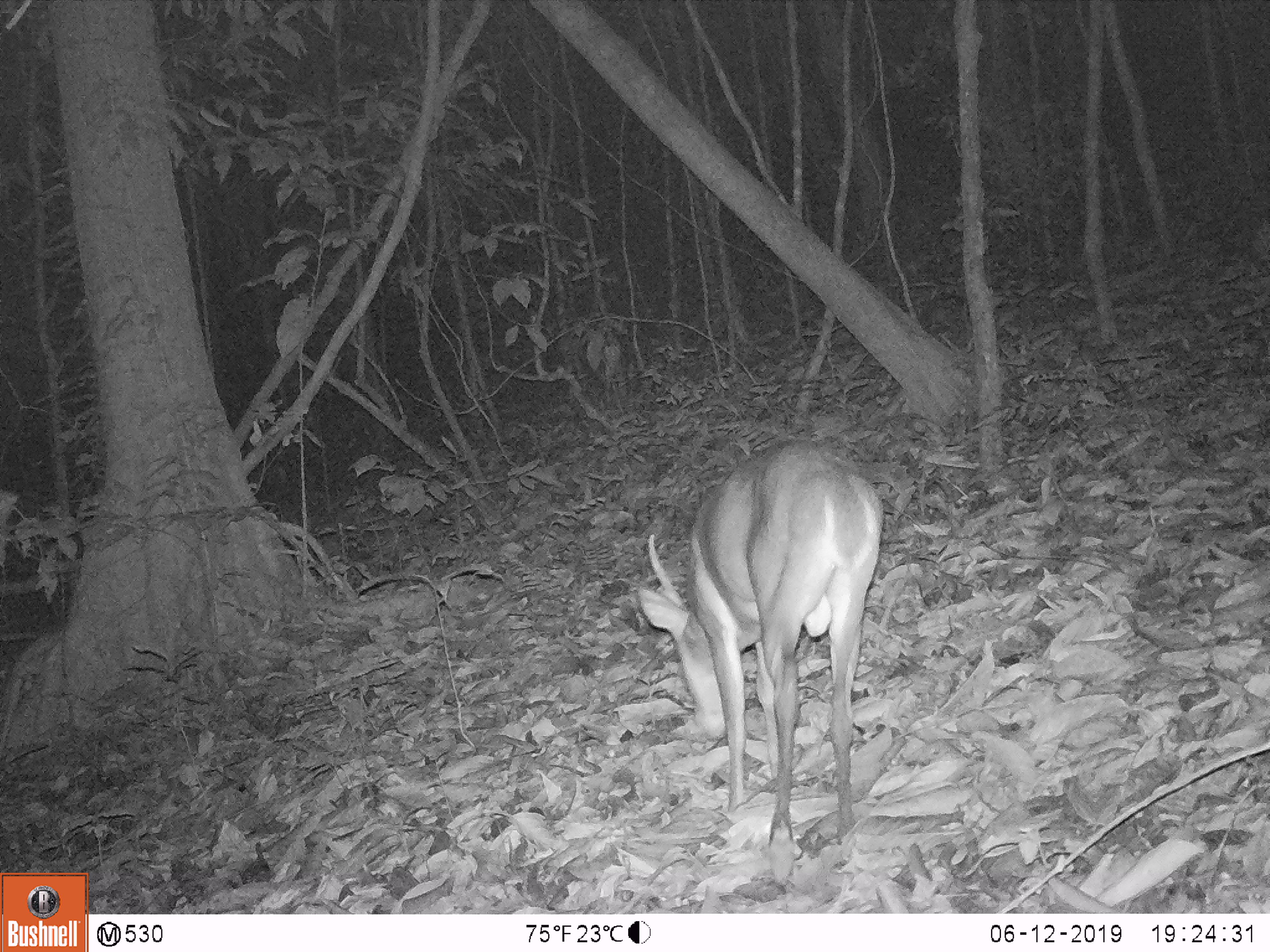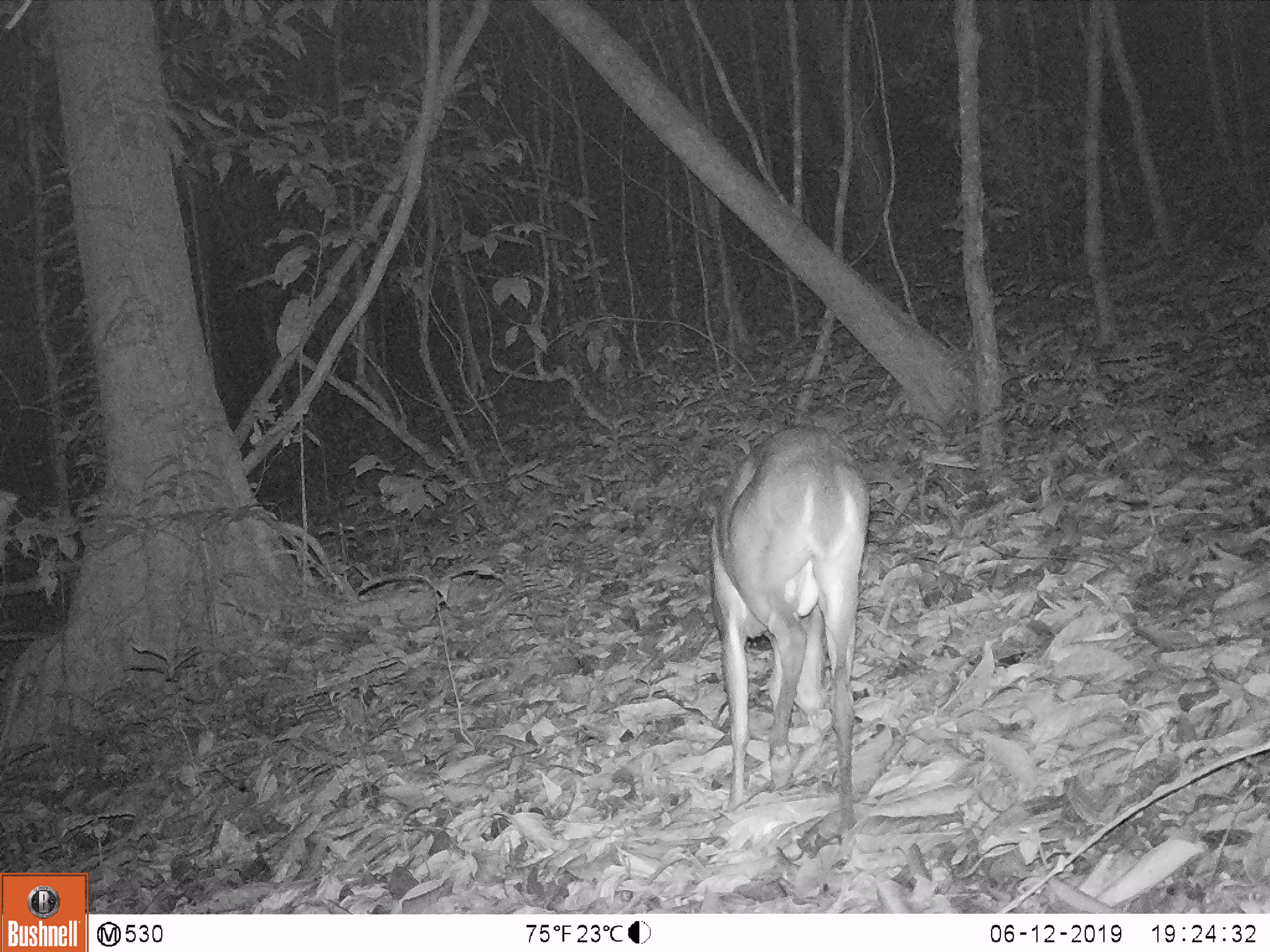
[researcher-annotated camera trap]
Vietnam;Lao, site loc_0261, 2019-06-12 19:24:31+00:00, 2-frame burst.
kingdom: Animalia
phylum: Chordata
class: Mammalia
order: Artiodactyla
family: Cervidae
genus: Muntiacus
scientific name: Muntiacus vuquangensis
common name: large-antlered muntjac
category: large antlered muntjac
Large antlered muntjac (large-antlered muntjac) (Muntiacus vuquangensis). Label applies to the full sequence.